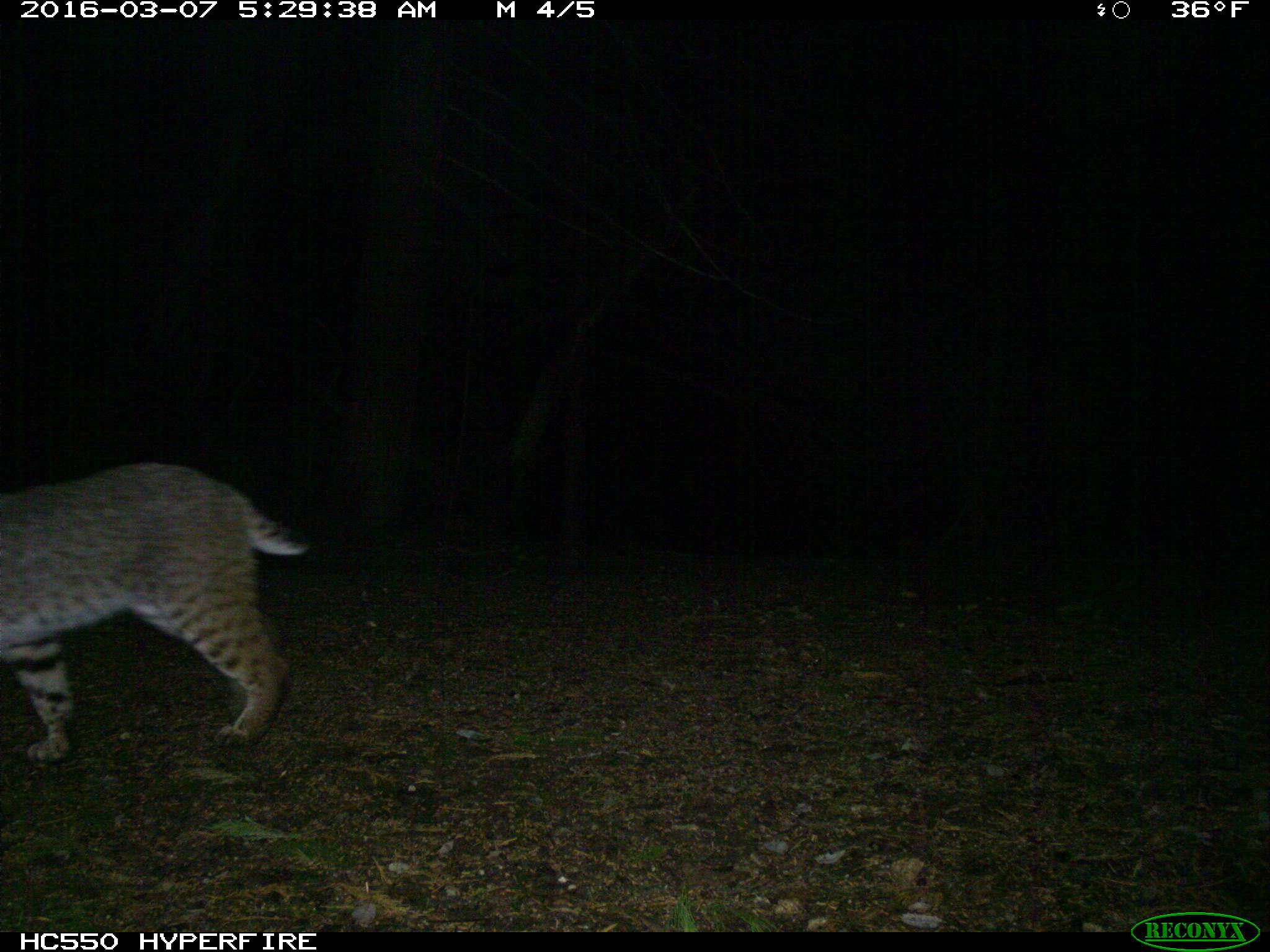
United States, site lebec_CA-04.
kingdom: Animalia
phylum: Chordata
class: Mammalia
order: Carnivora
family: Felidae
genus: Lynx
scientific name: Lynx rufus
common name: bobcat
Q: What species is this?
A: Lynx rufus (bobcat).